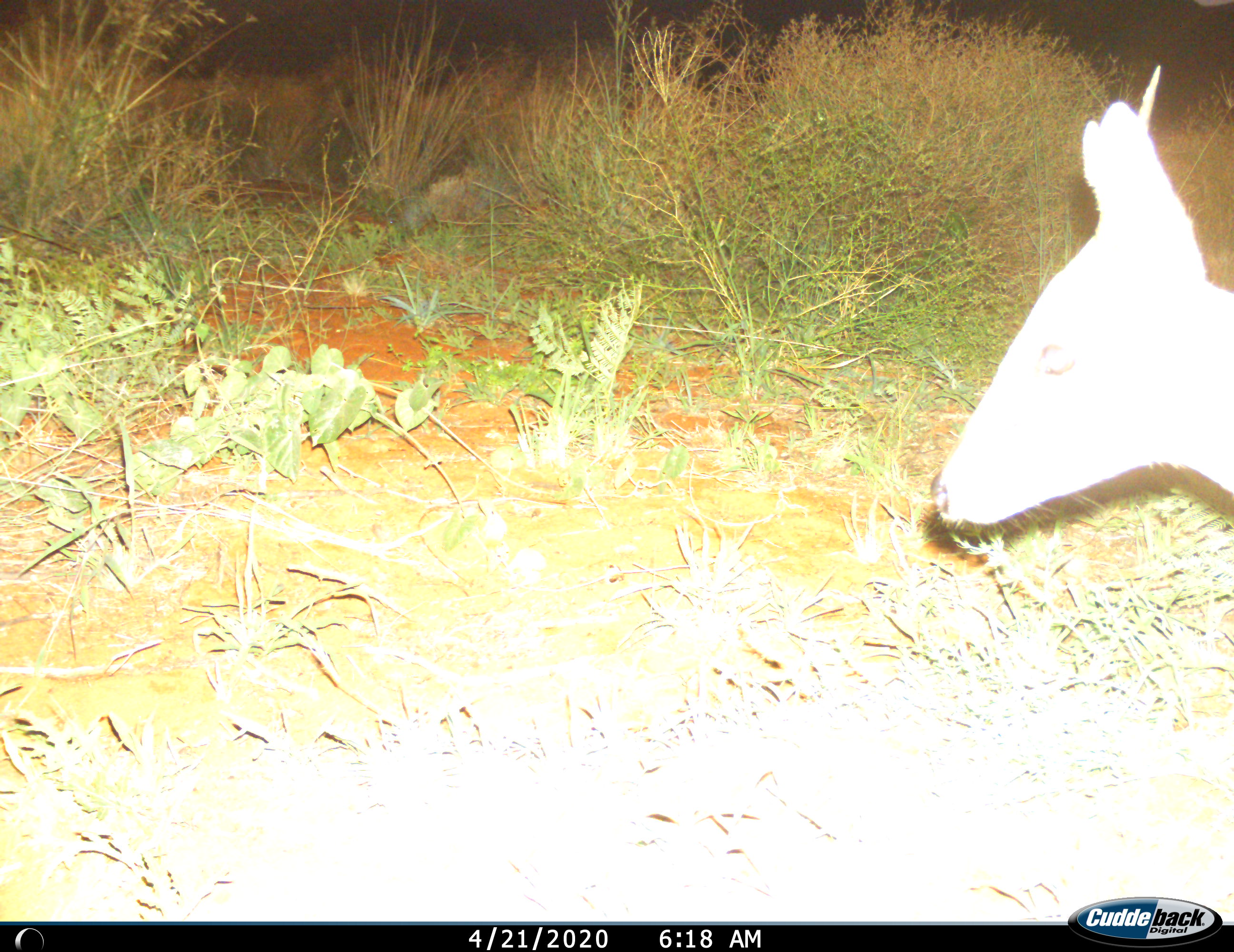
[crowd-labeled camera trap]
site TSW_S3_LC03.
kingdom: Animalia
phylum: Chordata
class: Mammalia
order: Artiodactyla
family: Bovidae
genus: Sylvicapra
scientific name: Sylvicapra grimmia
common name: common duiker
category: duikercommongrey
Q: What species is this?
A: Duikercommongrey (common duiker) (Sylvicapra grimmia).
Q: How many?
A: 1.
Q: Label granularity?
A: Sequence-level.